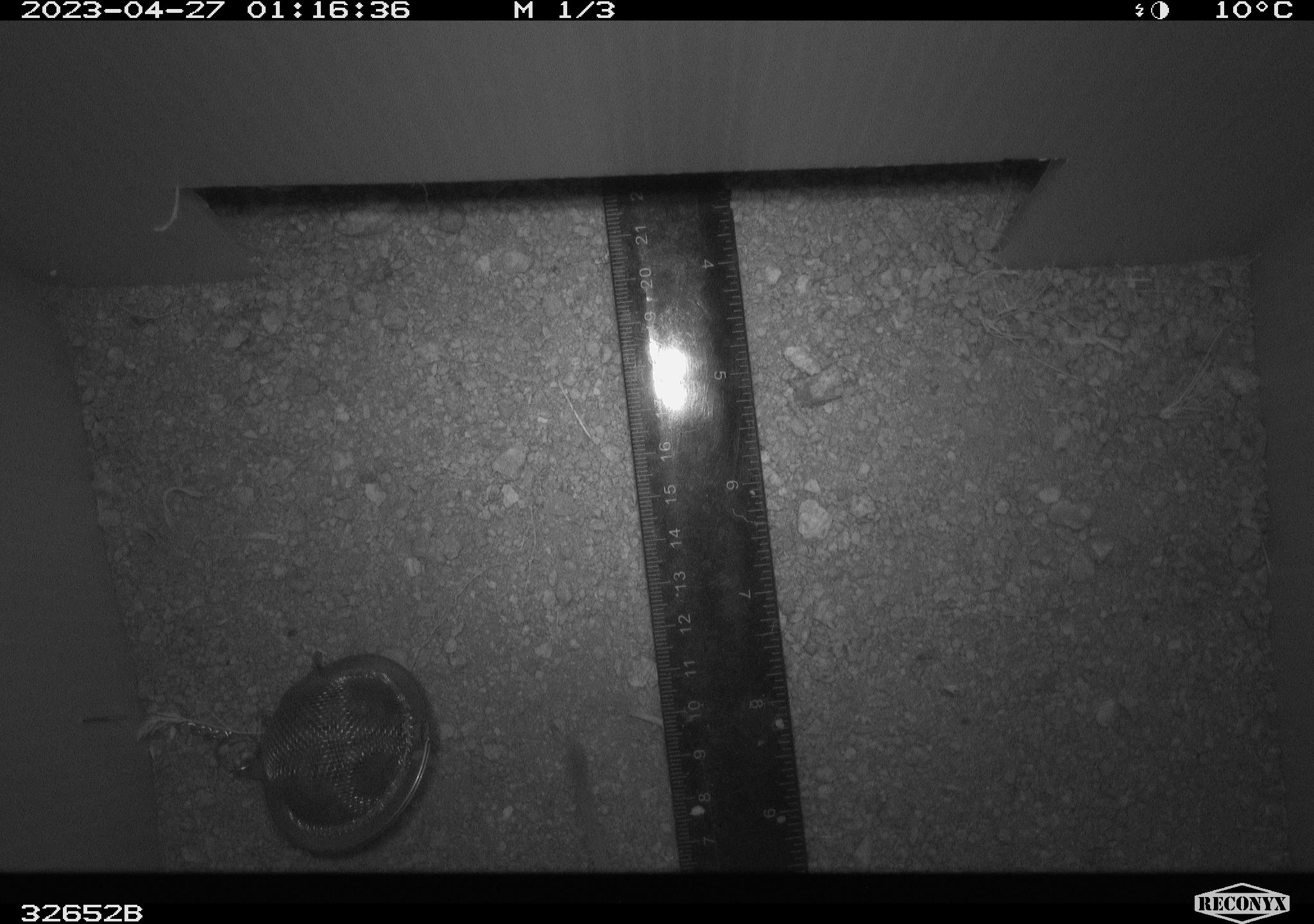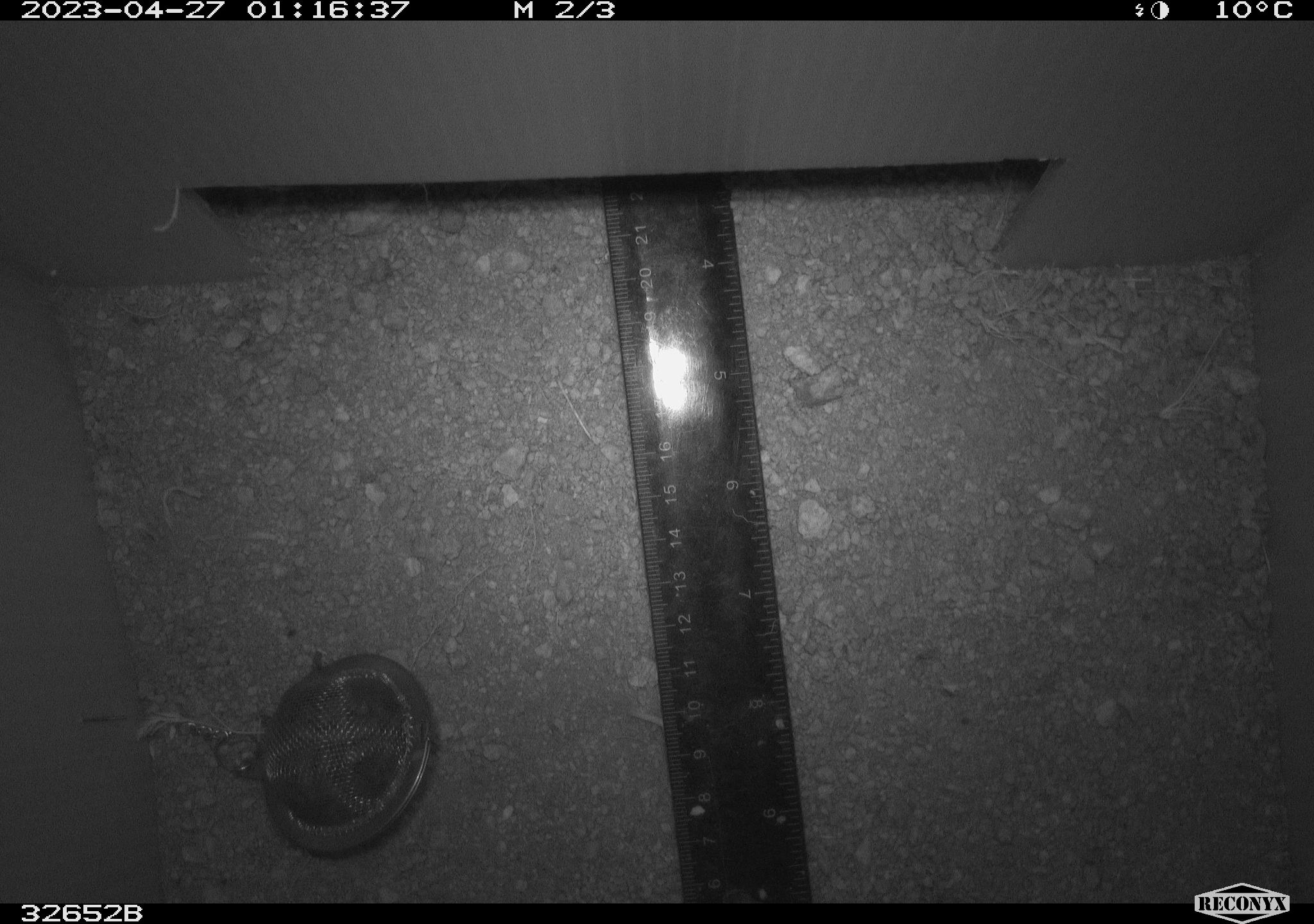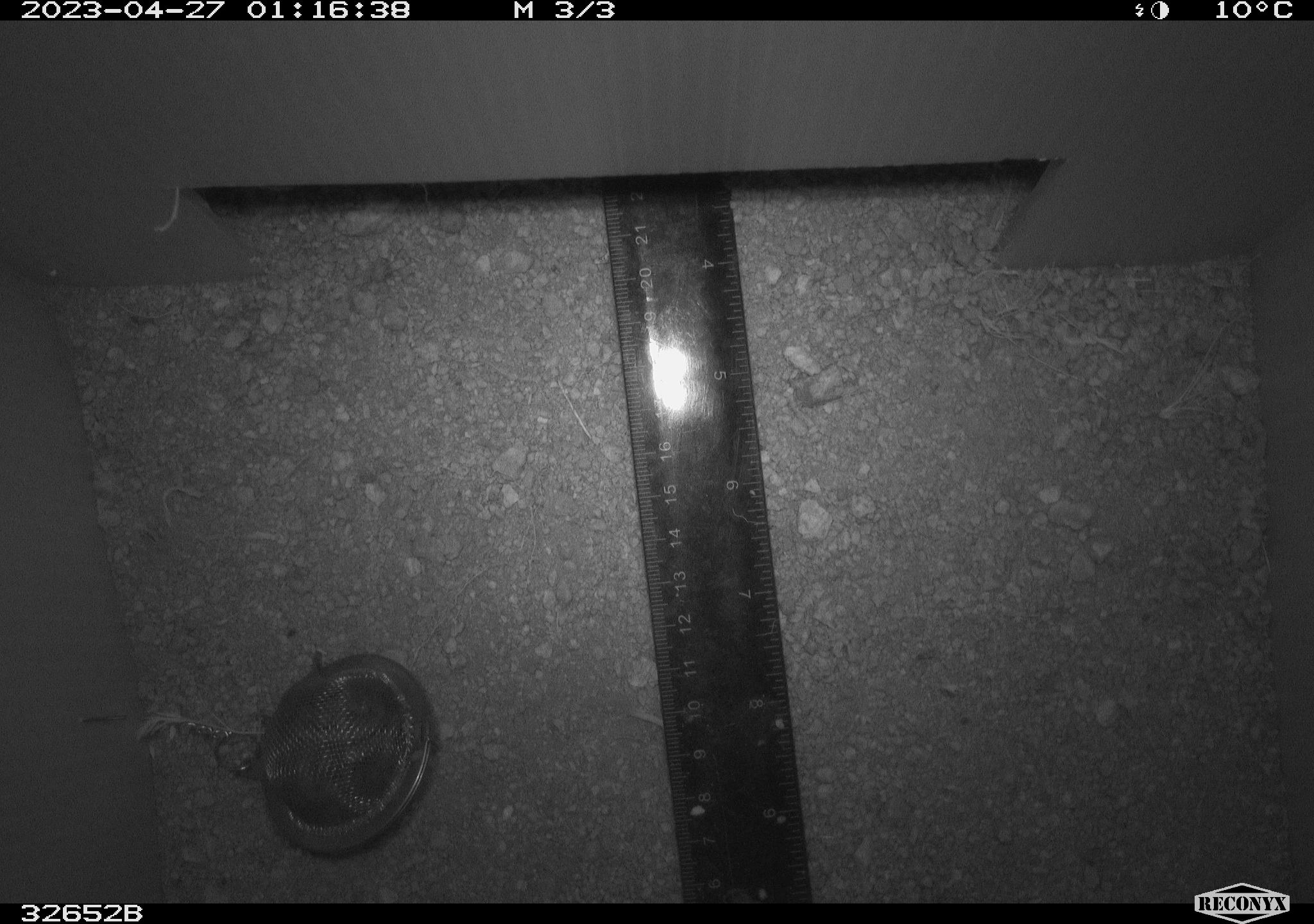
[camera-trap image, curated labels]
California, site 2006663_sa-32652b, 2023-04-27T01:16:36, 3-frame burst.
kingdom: Animalia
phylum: Chordata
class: Mammalia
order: Rodentia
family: Heteromyidae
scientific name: Heteromyidae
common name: kangaroo rats and pocket mice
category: heteromyidae family